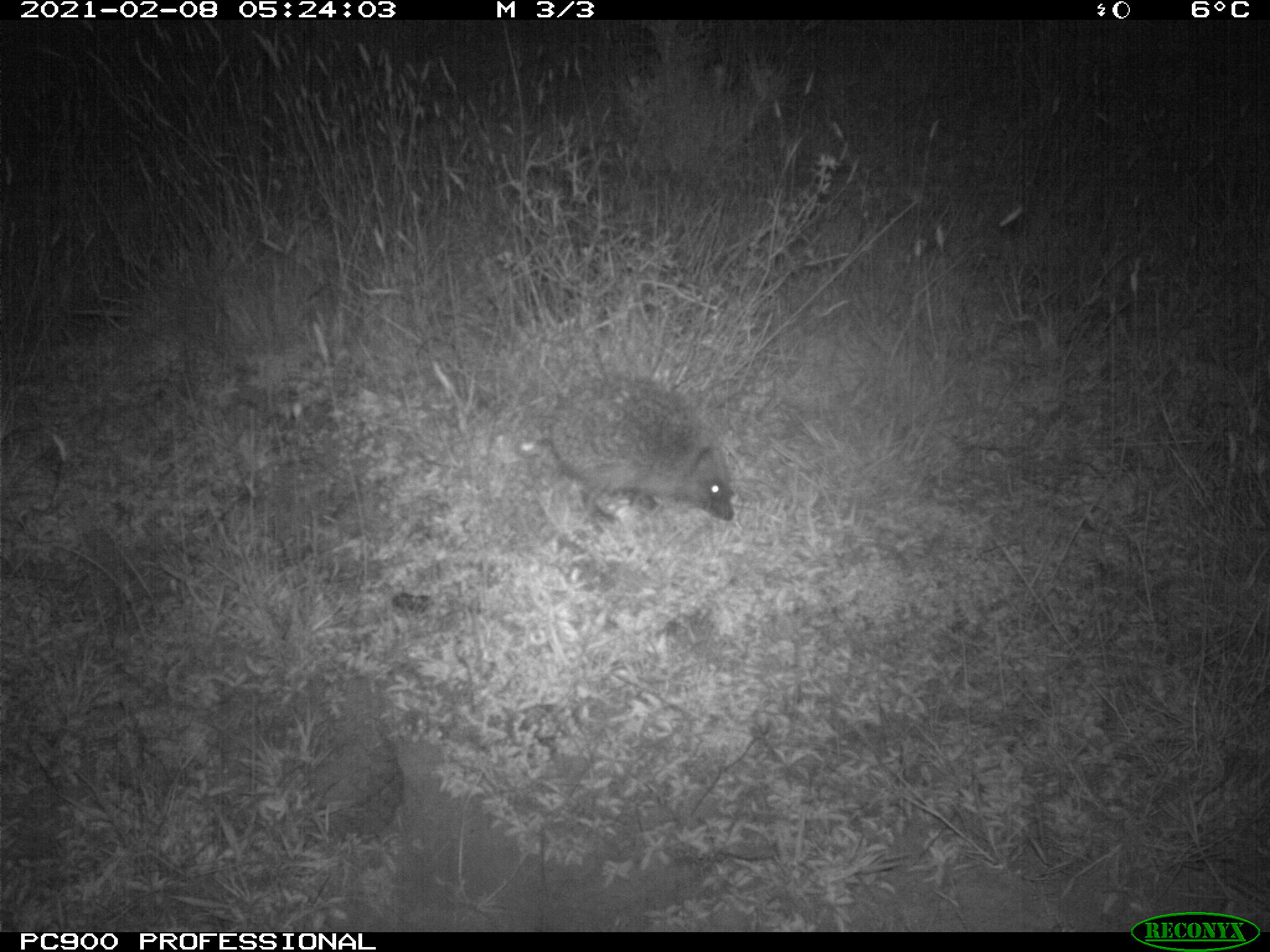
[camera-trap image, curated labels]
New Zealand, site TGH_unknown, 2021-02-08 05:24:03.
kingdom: Animalia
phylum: Chordata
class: Mammalia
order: Eulipotyphla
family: Erinaceidae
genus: Erinaceus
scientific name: Erinaceus europaeus europaeus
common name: european hedgehog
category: hedgehog